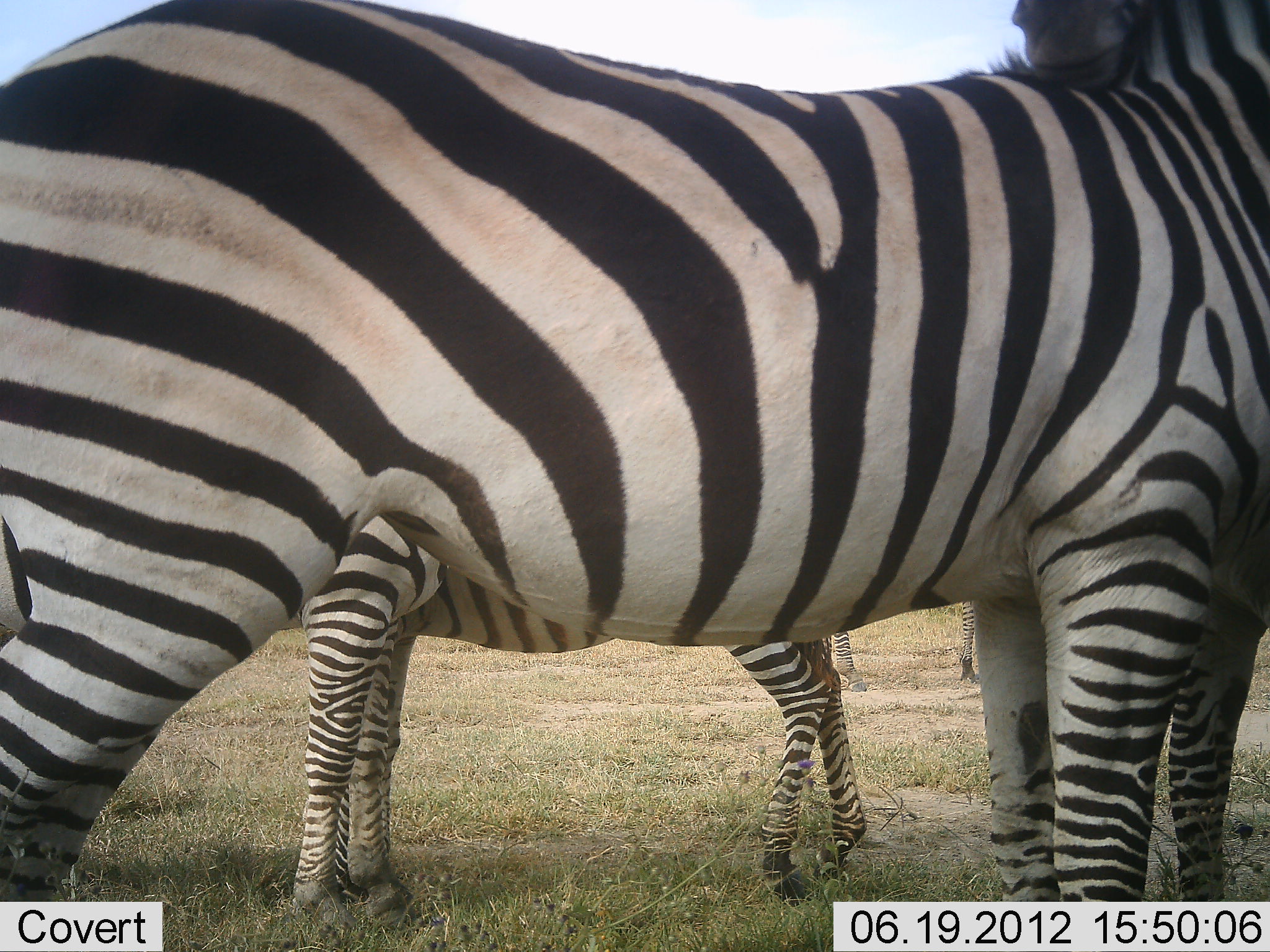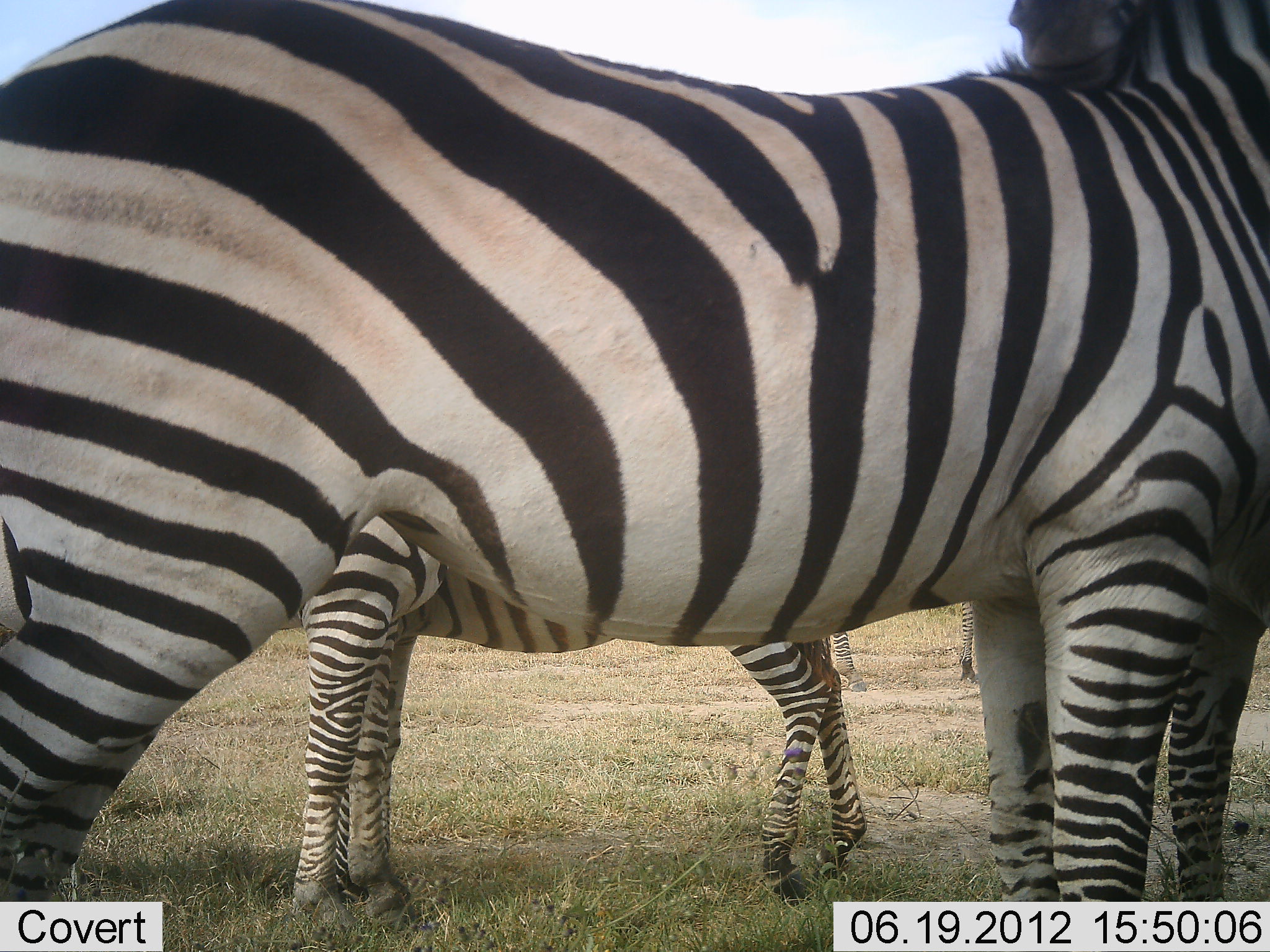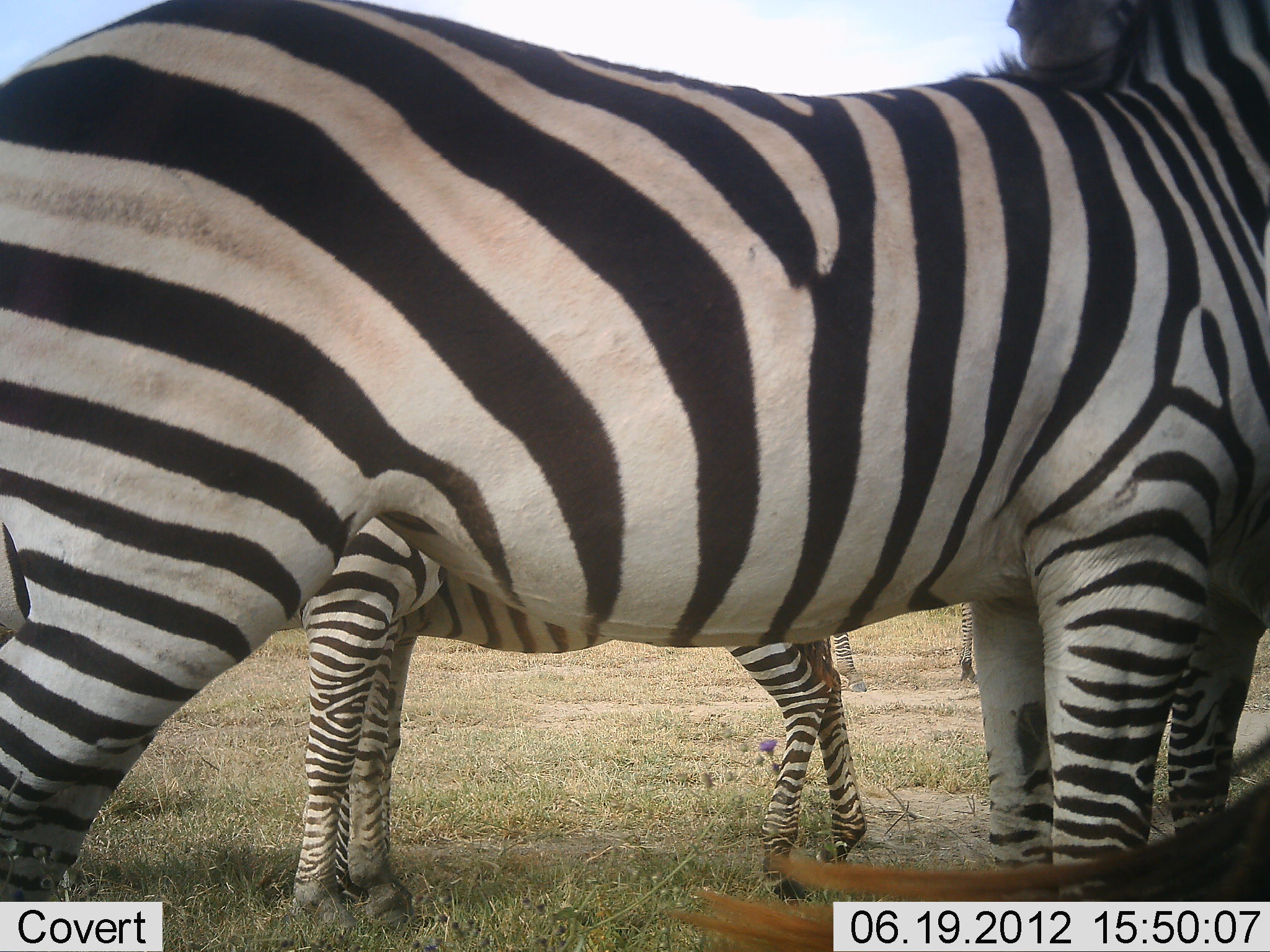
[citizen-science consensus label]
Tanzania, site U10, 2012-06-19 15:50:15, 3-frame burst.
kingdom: Animalia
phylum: Chordata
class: Mammalia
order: Perissodactyla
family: Equidae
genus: Equus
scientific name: Equus quagga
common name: plains zebra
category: zebra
Zebra (plains zebra) (Equus quagga), count 4. Behavior (volunteer vote fractions): standing 100%, resting 10%, moving 0%, interacting 10%. Young present (vote fraction): 0%. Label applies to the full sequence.